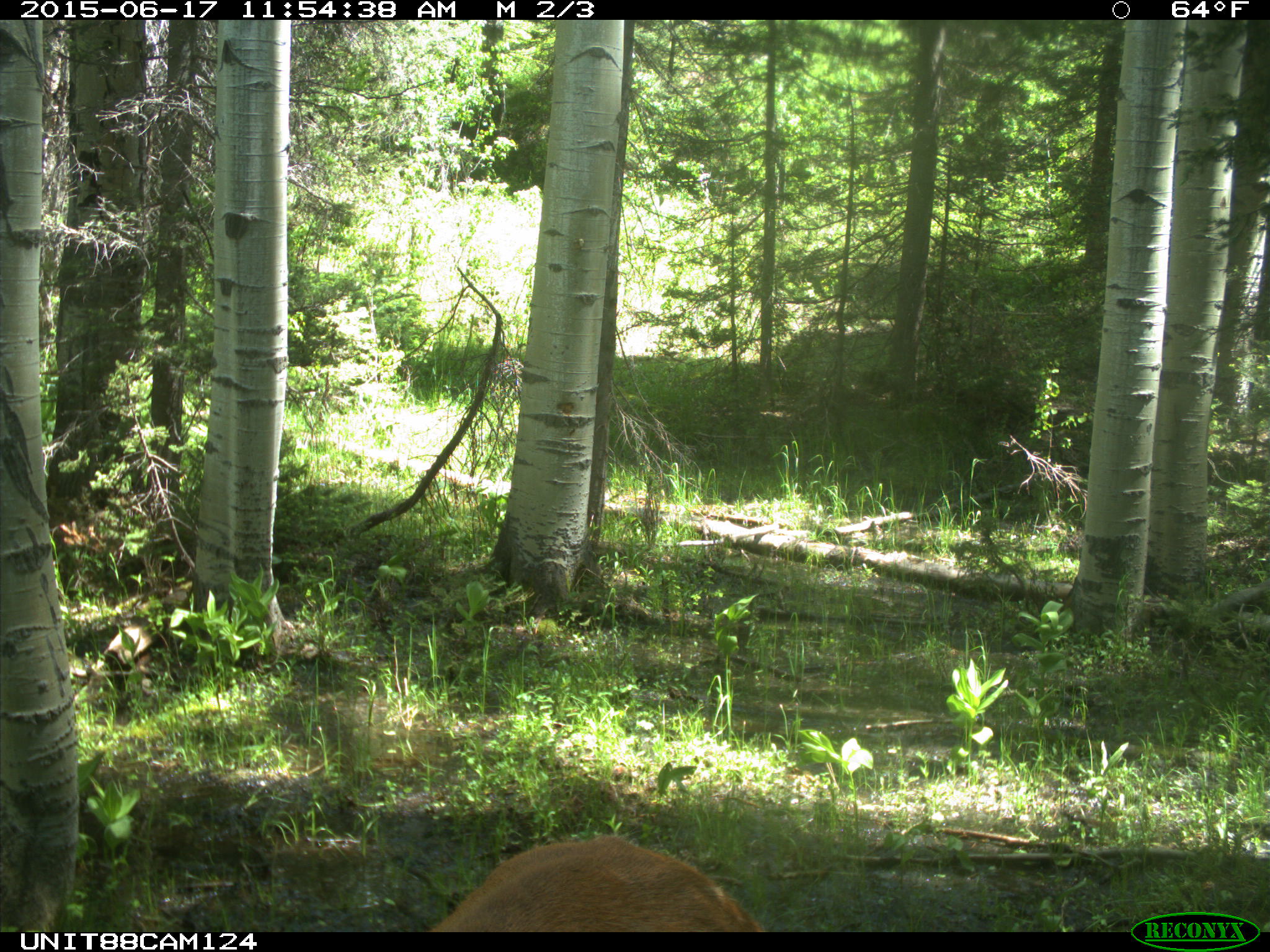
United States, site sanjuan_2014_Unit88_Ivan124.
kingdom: Animalia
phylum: Chordata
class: Mammalia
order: Artiodactyla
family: Cervidae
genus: Cervus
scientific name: Cervus elaphus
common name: red deer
Cervus elaphus (red deer).